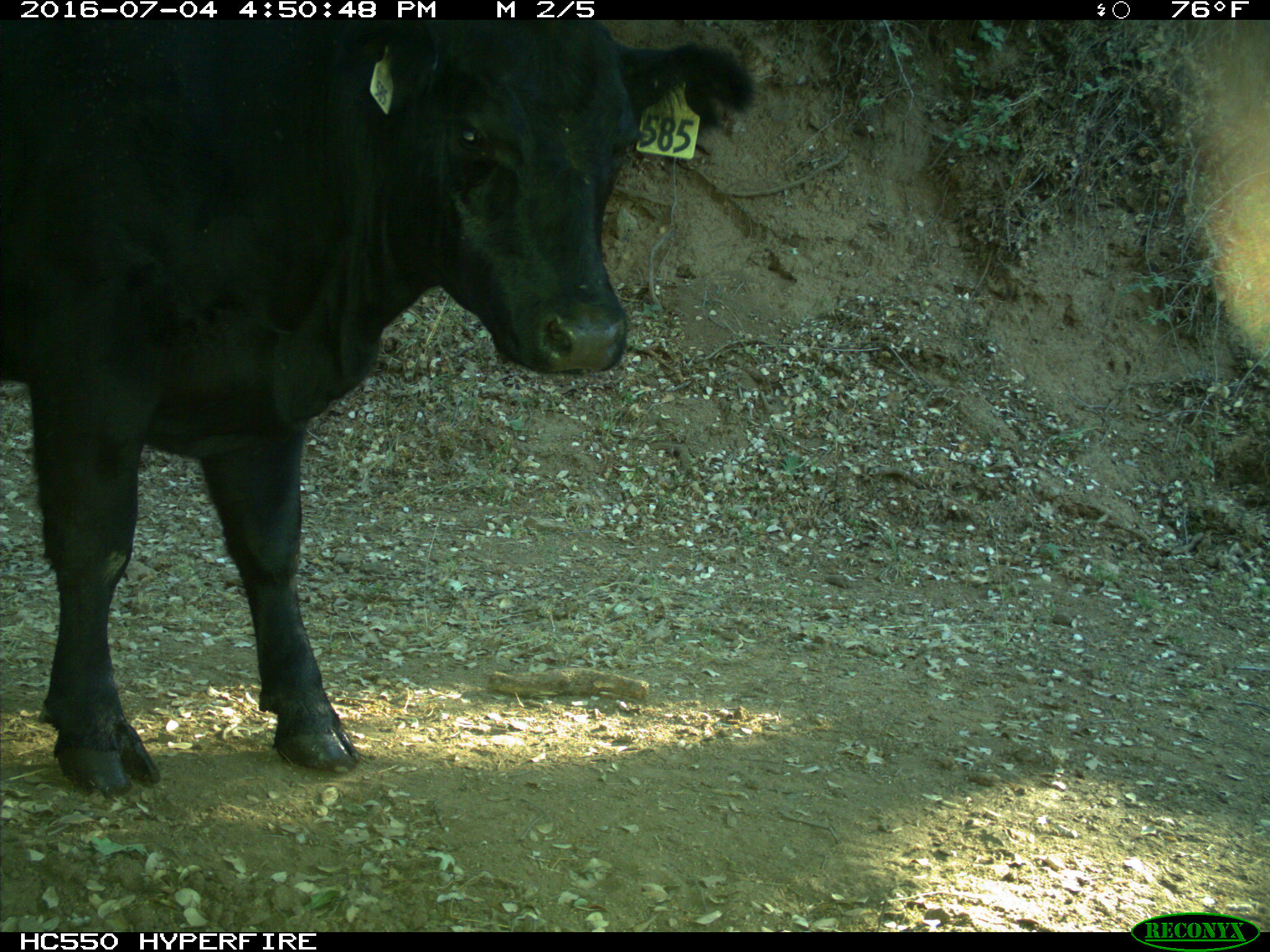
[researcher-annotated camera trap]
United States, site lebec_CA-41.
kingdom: Animalia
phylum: Chordata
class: Mammalia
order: Artiodactyla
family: Bovidae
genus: Bos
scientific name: Bos taurus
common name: domestic cow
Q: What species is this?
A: Bos taurus (domestic cow).